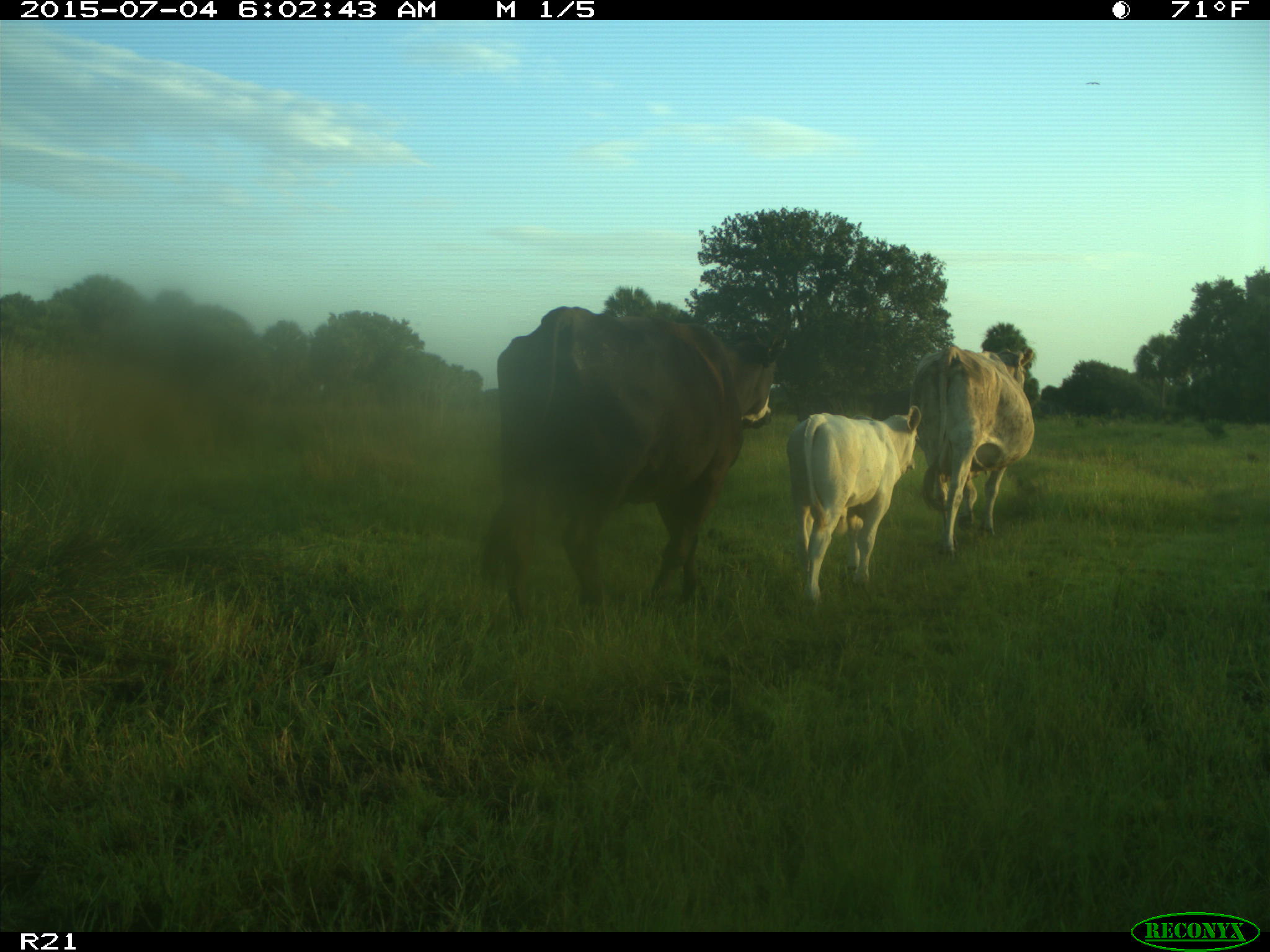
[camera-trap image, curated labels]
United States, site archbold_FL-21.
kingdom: Animalia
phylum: Chordata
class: Mammalia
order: Artiodactyla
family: Bovidae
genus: Bos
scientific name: Bos taurus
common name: domestic cow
Bos taurus (domestic cow).